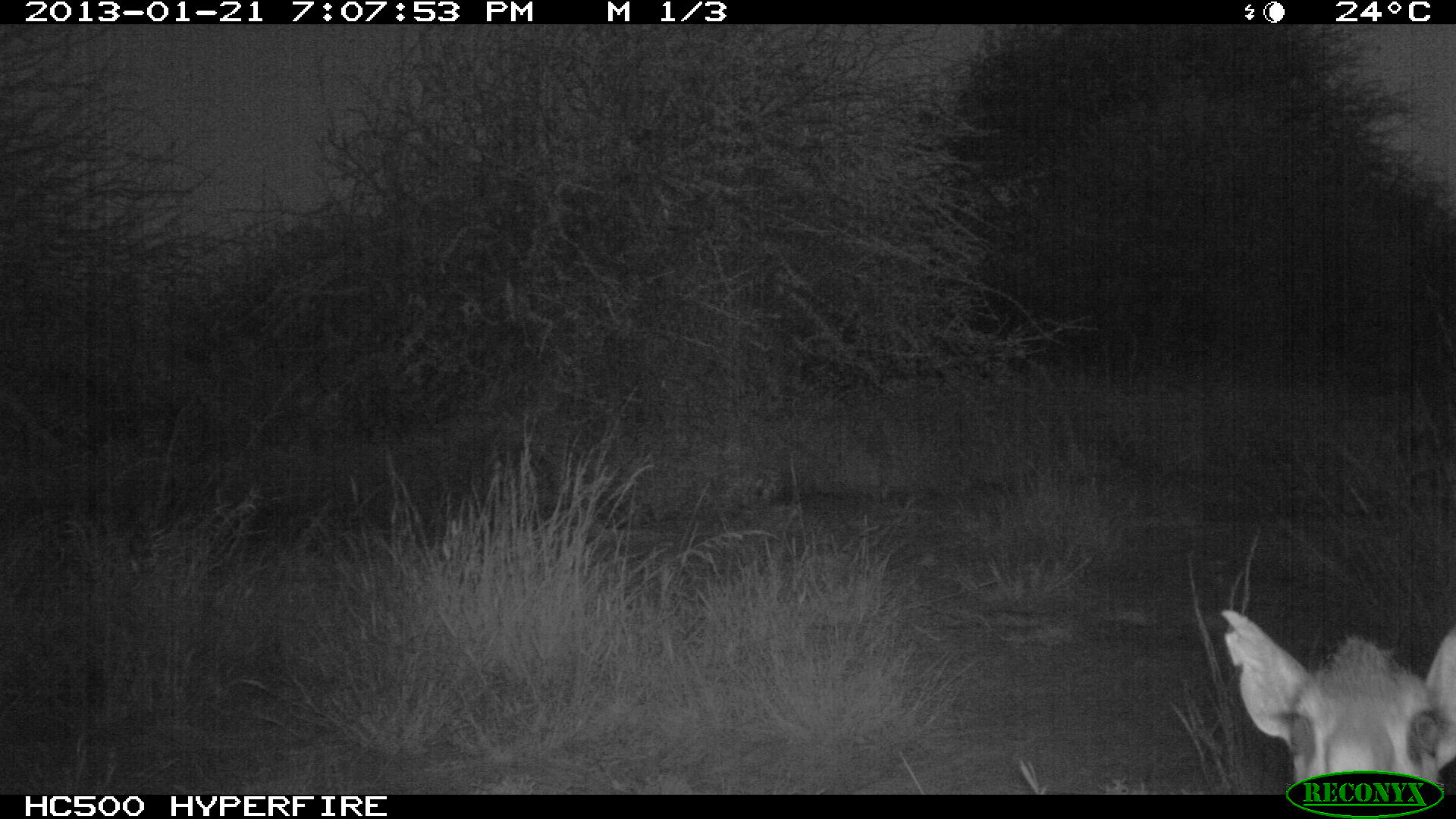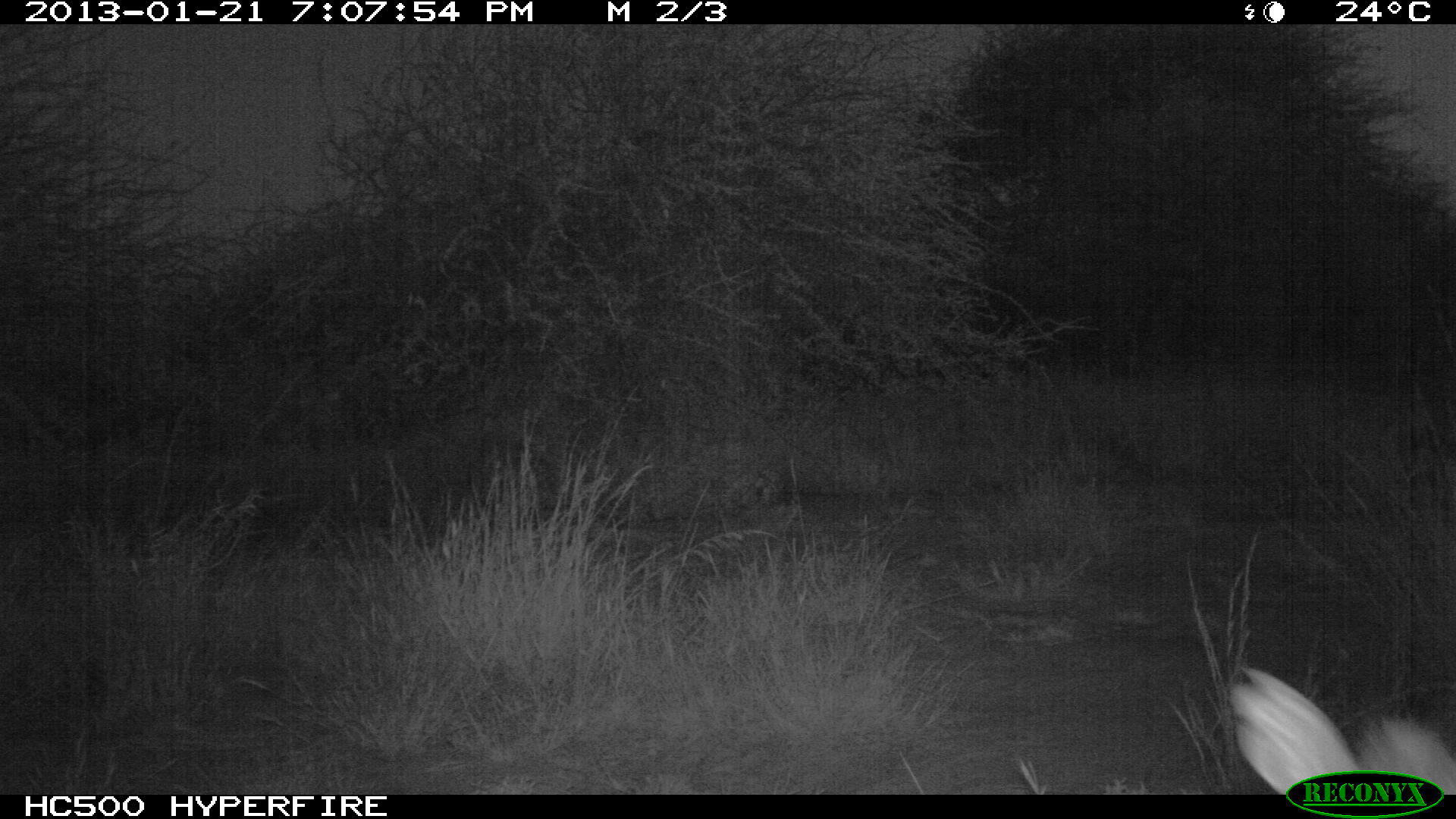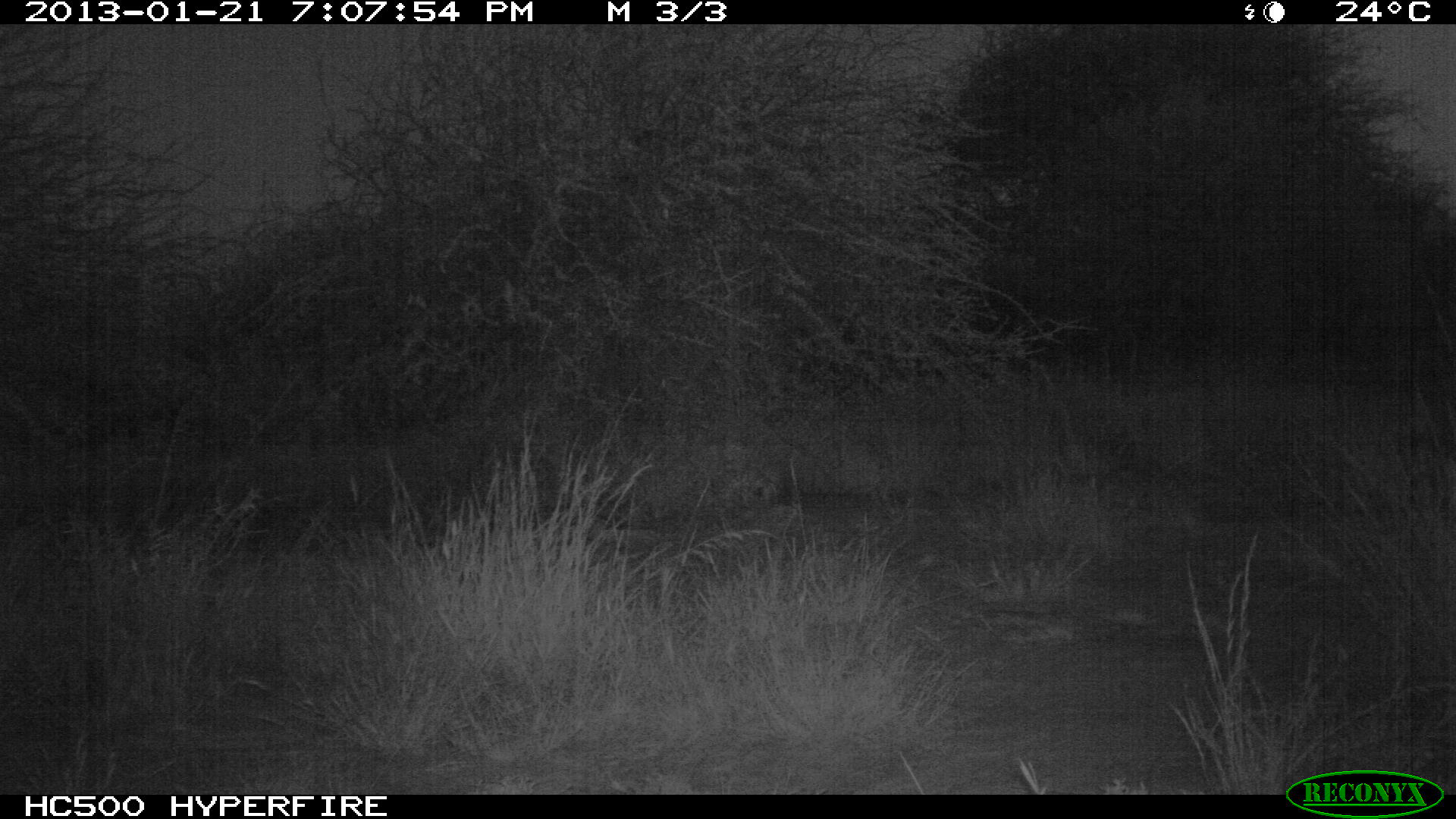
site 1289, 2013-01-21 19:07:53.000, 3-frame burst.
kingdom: Animalia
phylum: Chordata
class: Mammalia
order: Artiodactyla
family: Bovidae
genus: Madoqua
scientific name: Madoqua guentheri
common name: günther's dik-dik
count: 1